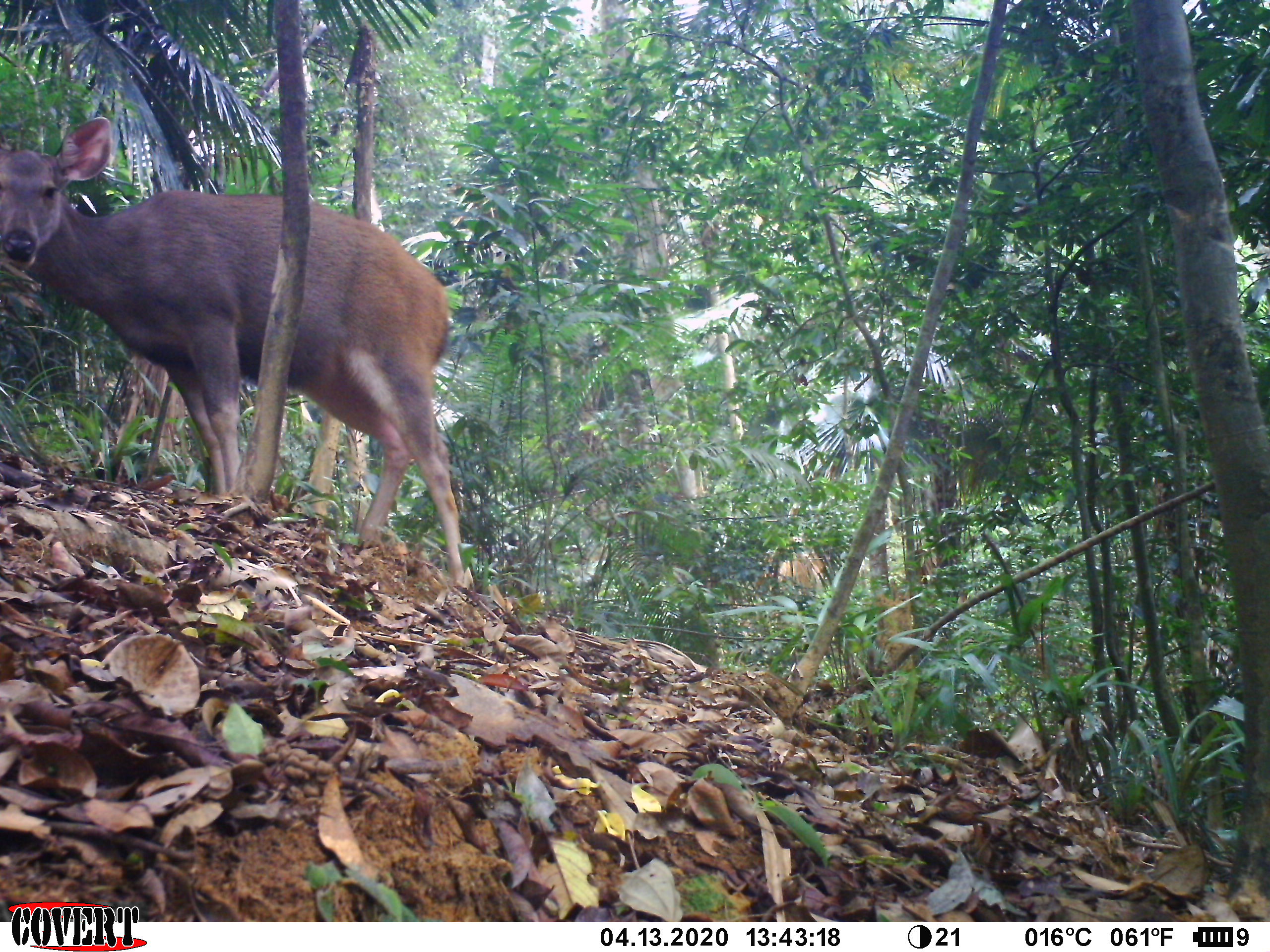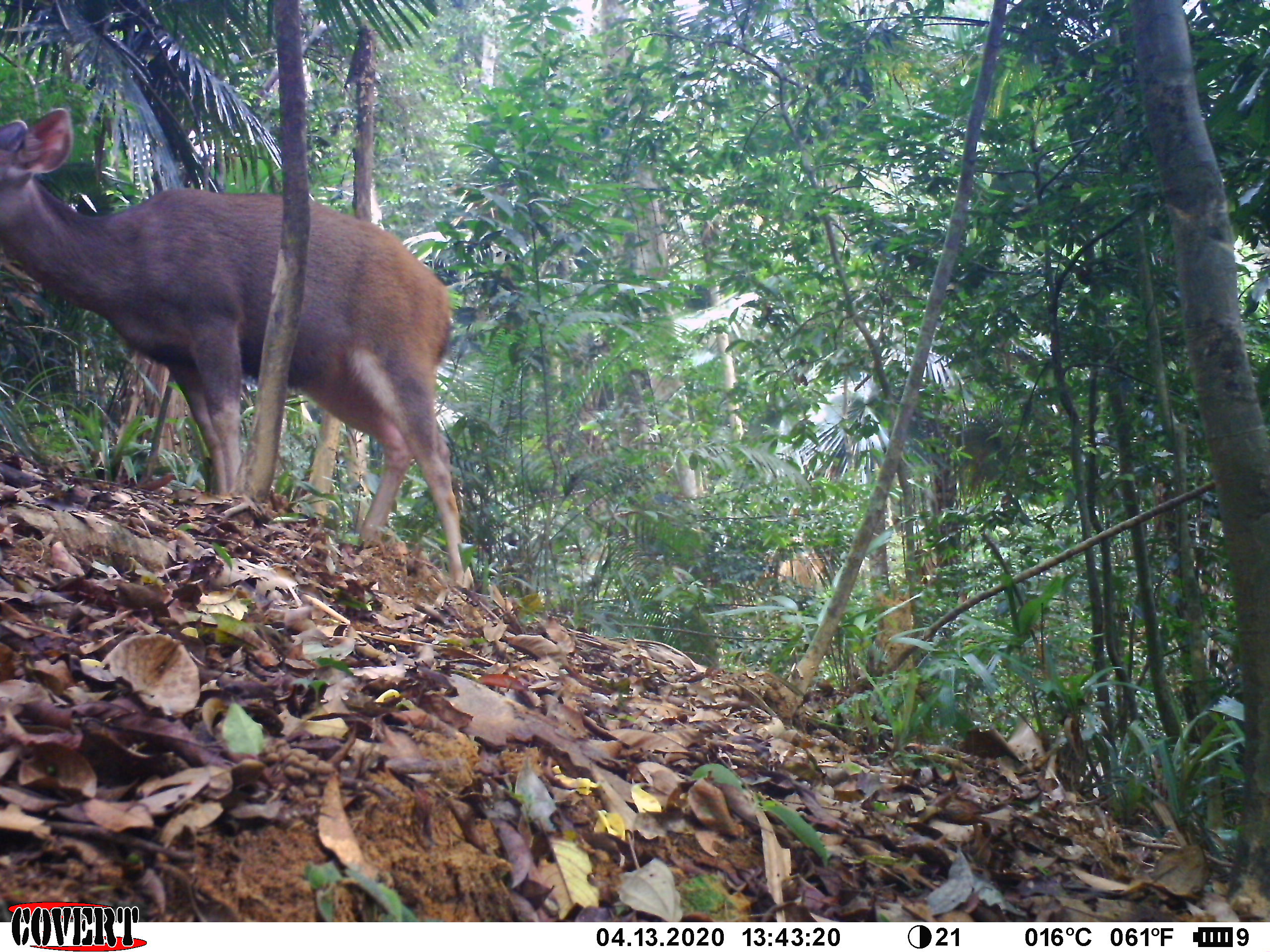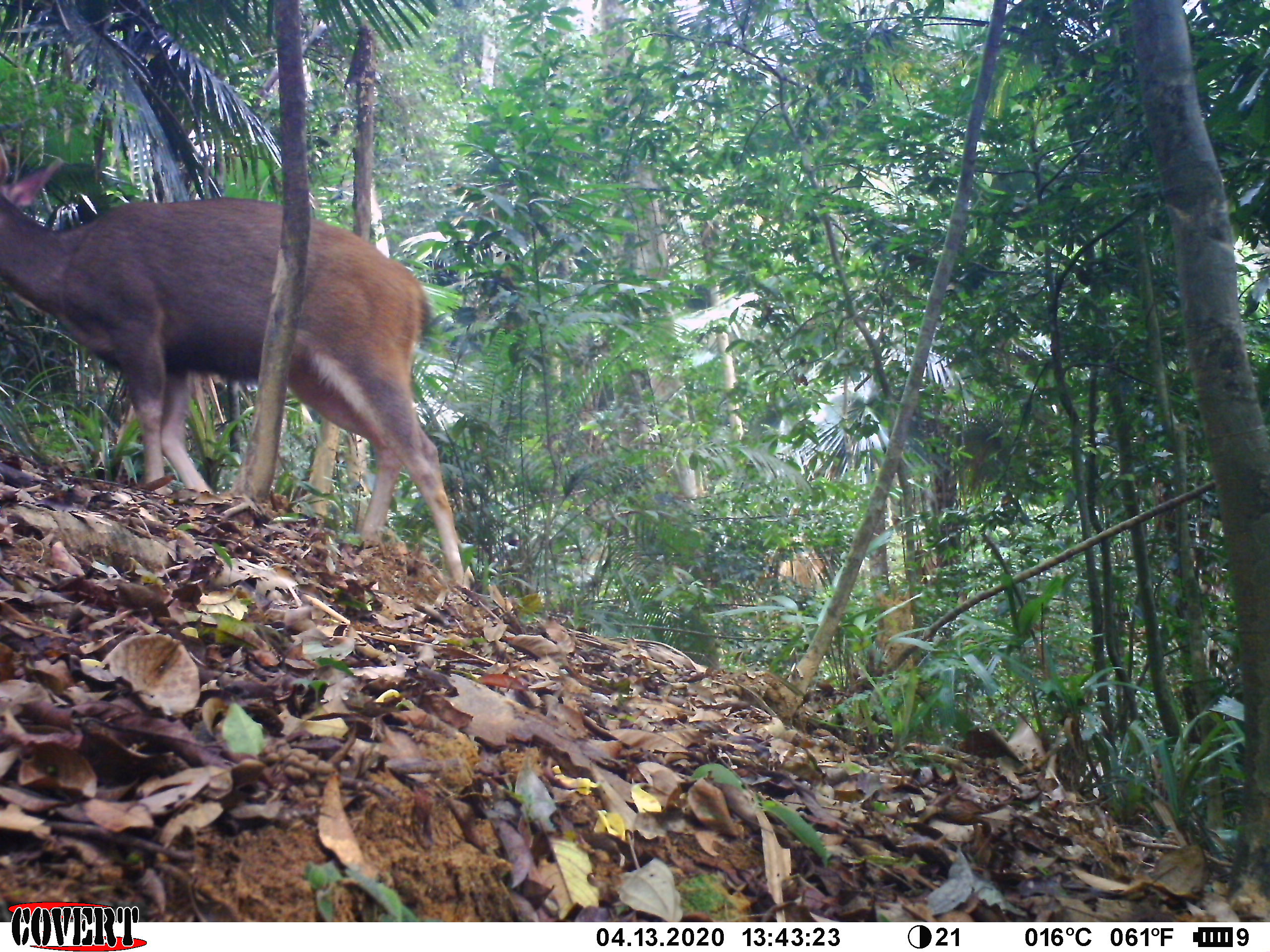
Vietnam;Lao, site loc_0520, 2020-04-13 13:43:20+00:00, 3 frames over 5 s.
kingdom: Animalia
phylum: Chordata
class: Mammalia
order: Artiodactyla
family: Cervidae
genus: Rusa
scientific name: Rusa unicolor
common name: sambar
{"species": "sambar (Rusa unicolor)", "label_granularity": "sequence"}